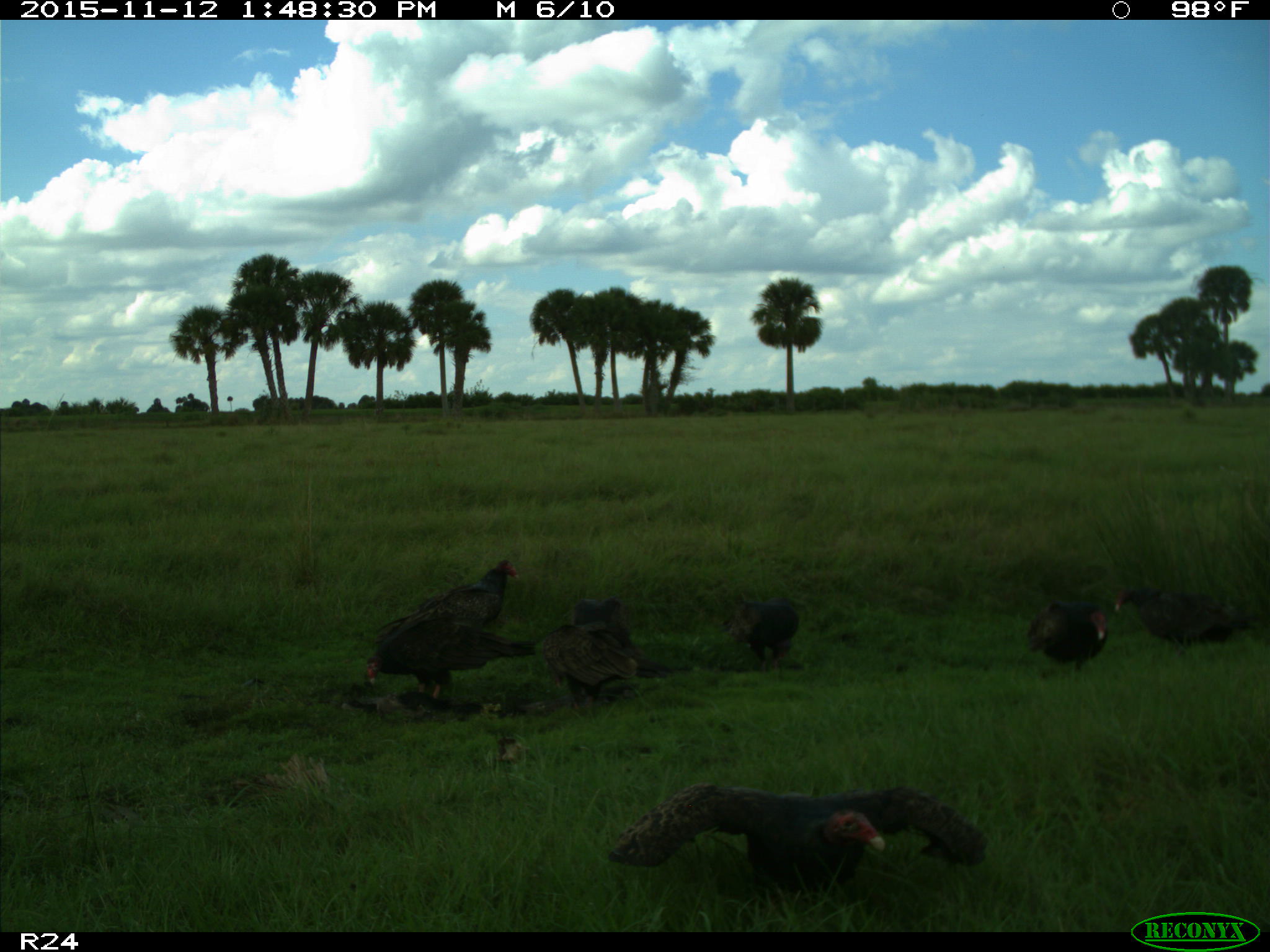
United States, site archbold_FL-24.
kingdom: Animalia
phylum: Chordata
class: Aves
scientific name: Aves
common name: birds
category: unidentified bird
Unidentified bird (birds) (Aves).